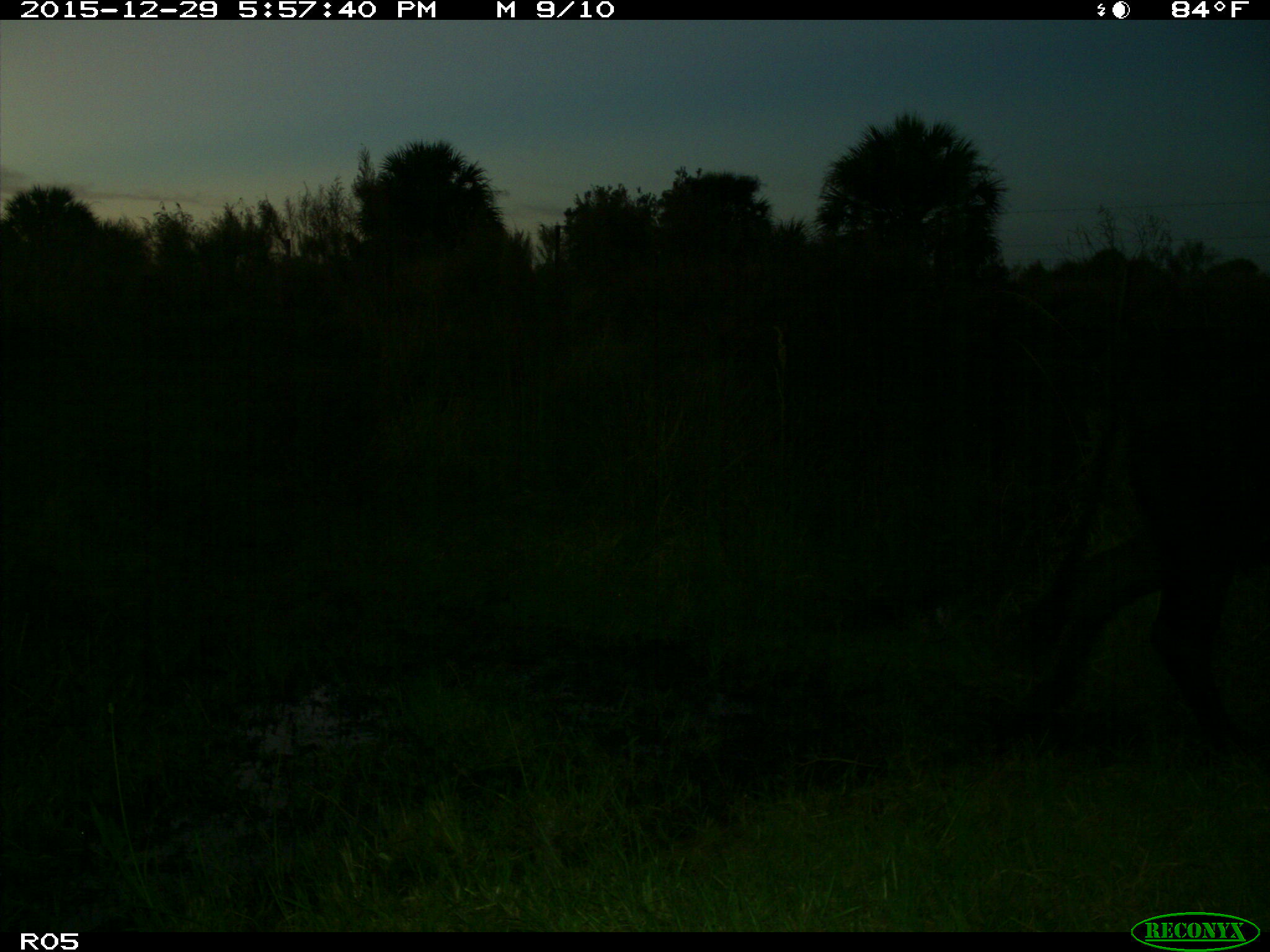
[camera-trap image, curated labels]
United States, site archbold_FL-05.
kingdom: Animalia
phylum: Chordata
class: Mammalia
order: Artiodactyla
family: Bovidae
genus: Bos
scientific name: Bos taurus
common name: domestic cow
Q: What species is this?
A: Bos taurus (domestic cow).